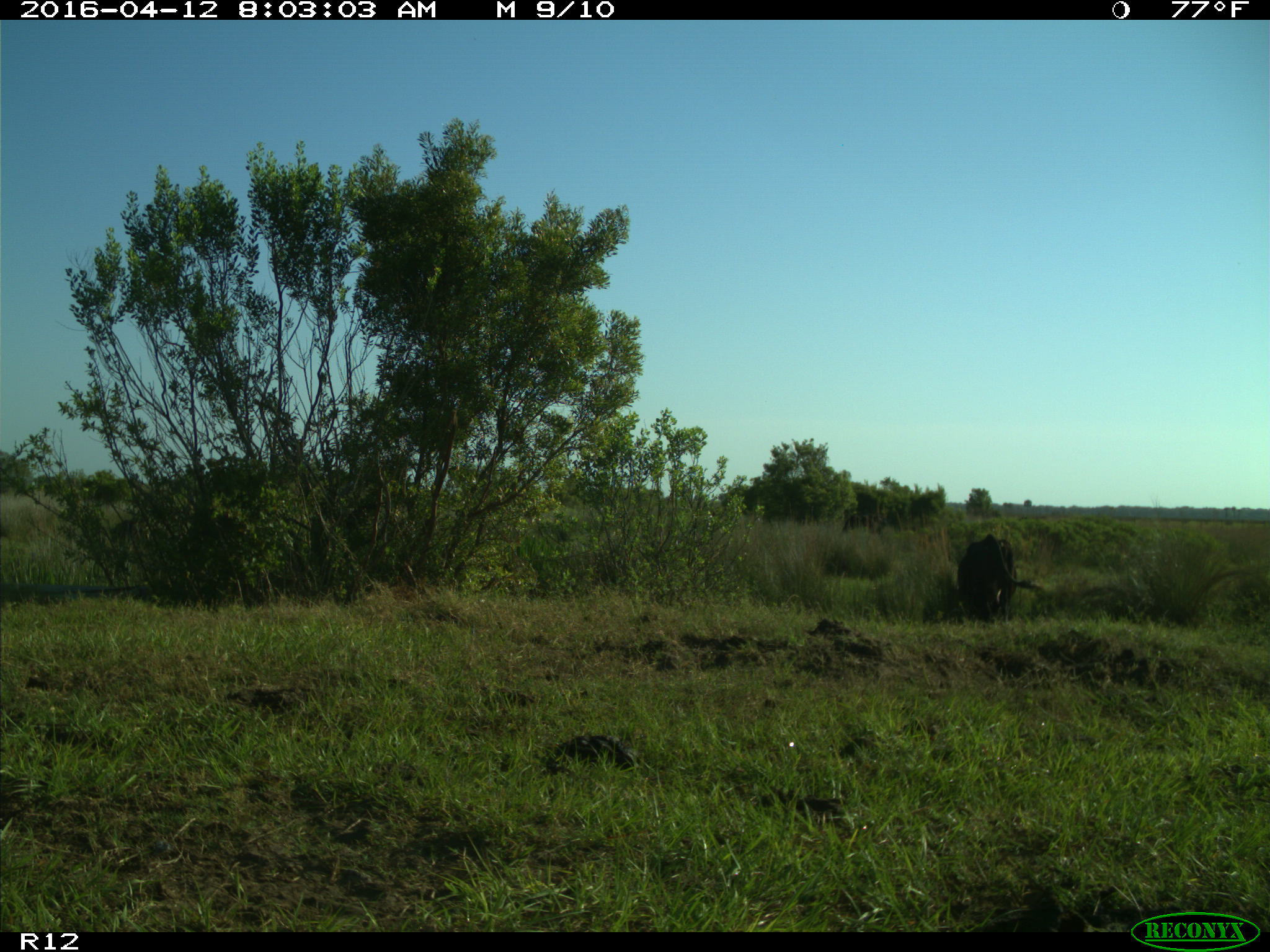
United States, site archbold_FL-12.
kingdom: Animalia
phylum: Chordata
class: Mammalia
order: Artiodactyla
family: Bovidae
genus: Bos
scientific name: Bos taurus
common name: domestic cow